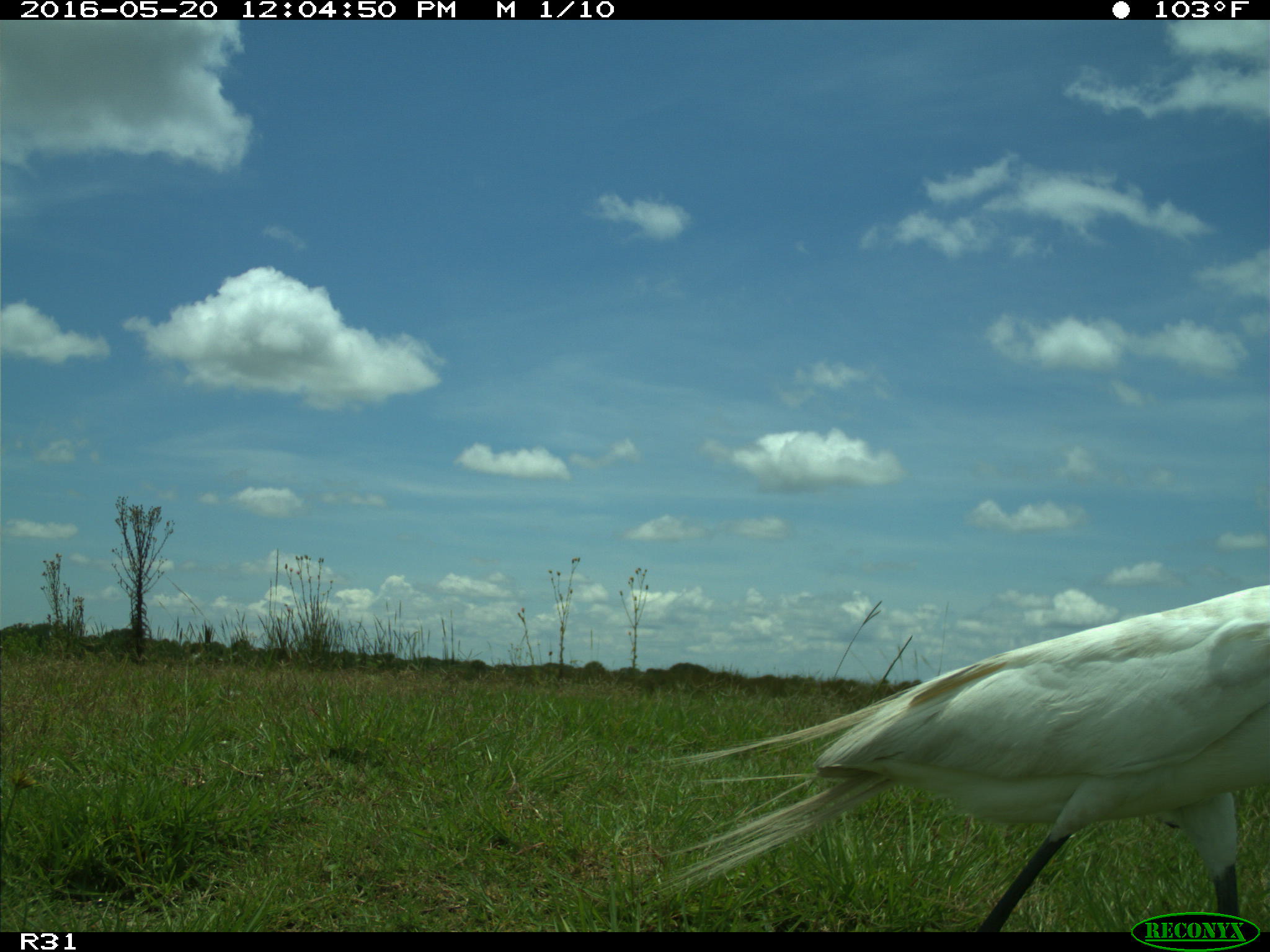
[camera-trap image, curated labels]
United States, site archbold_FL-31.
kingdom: Animalia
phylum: Chordata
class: Aves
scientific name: Aves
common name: birds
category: unidentified bird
Unidentified bird (birds) (Aves).